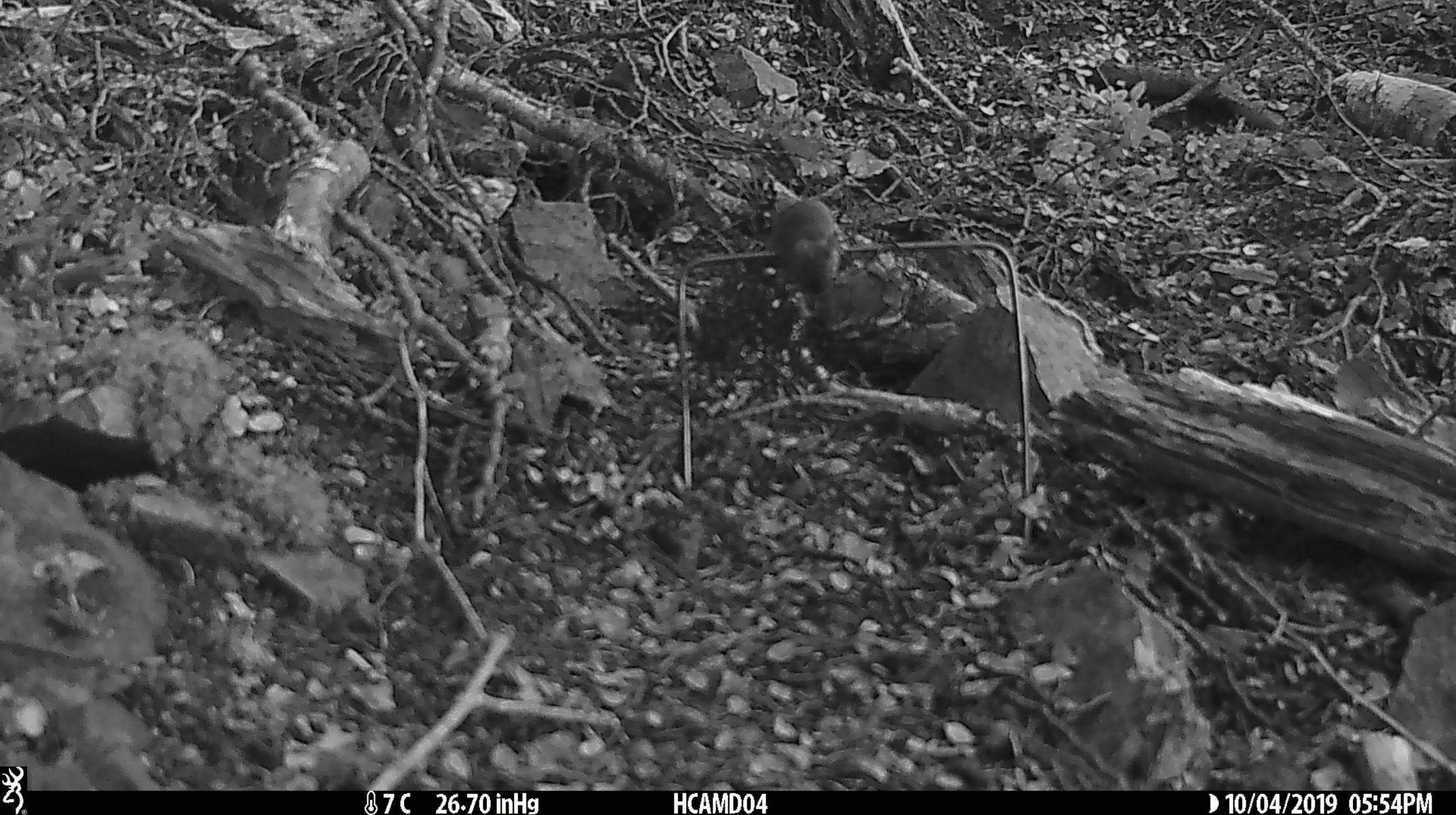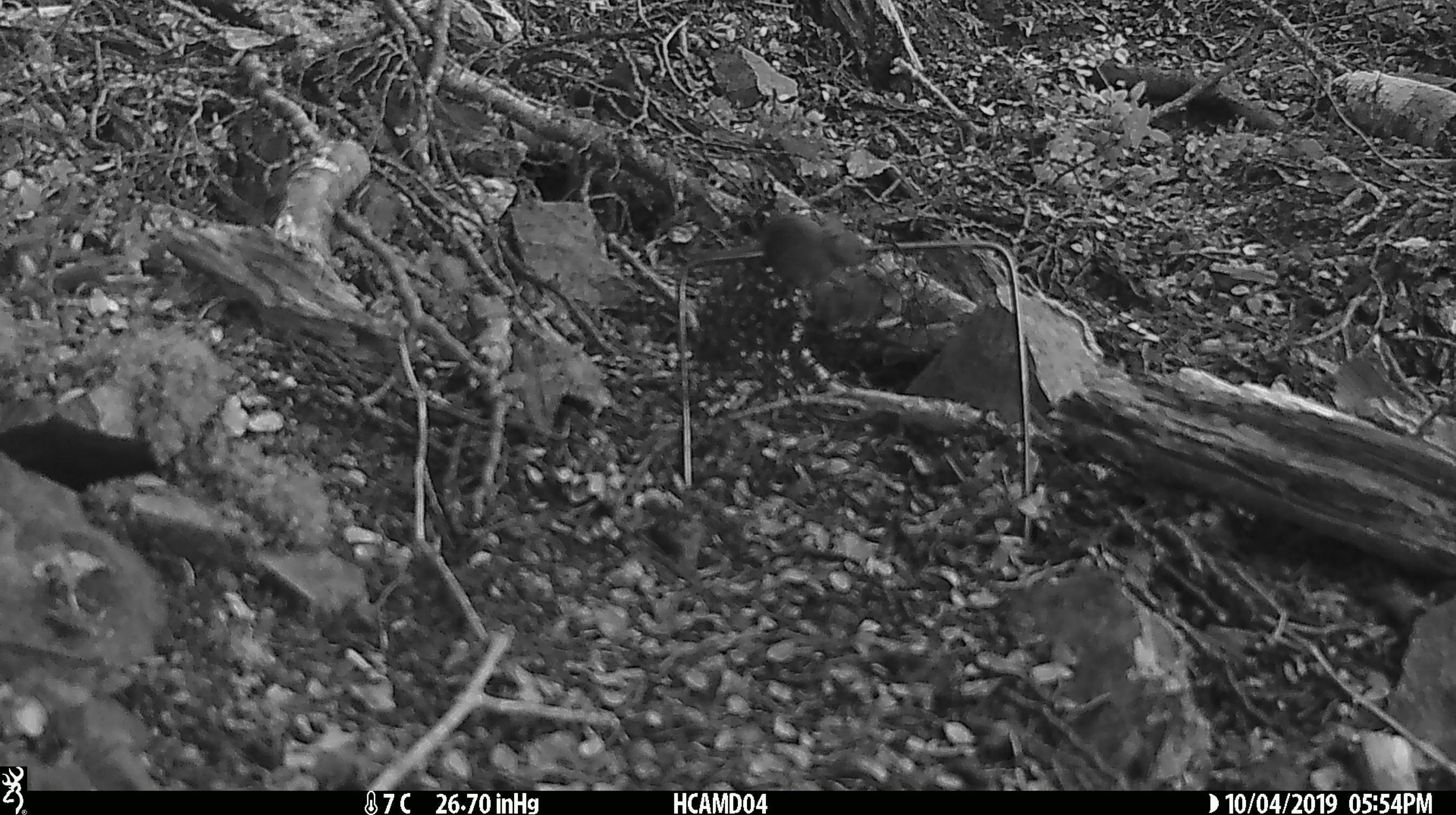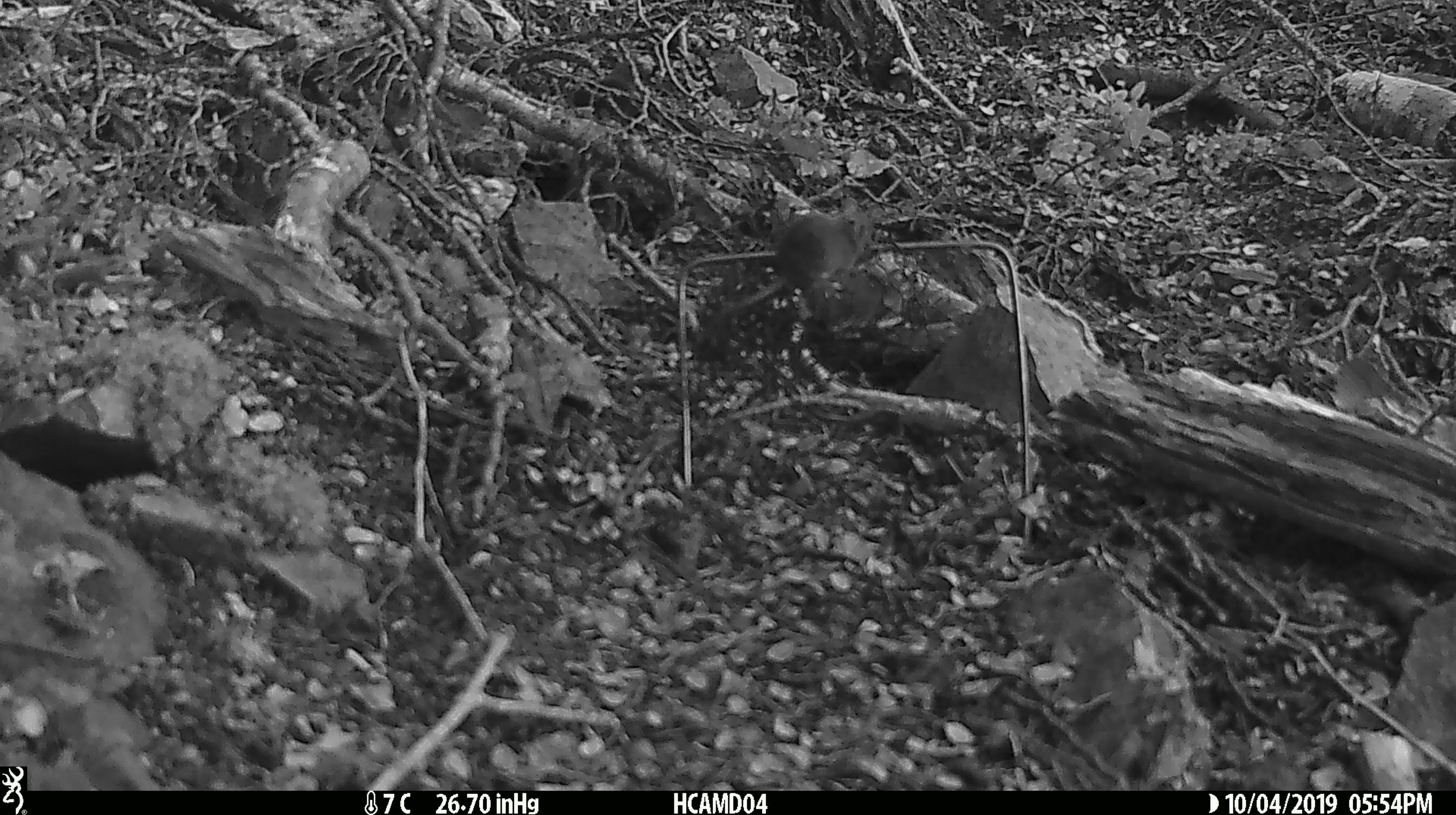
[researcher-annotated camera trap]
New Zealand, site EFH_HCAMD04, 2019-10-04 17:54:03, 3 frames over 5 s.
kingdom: Animalia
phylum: Chordata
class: Mammalia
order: Rodentia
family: Muridae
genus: Mus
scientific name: Mus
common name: mouse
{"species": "mouse (Mus)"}